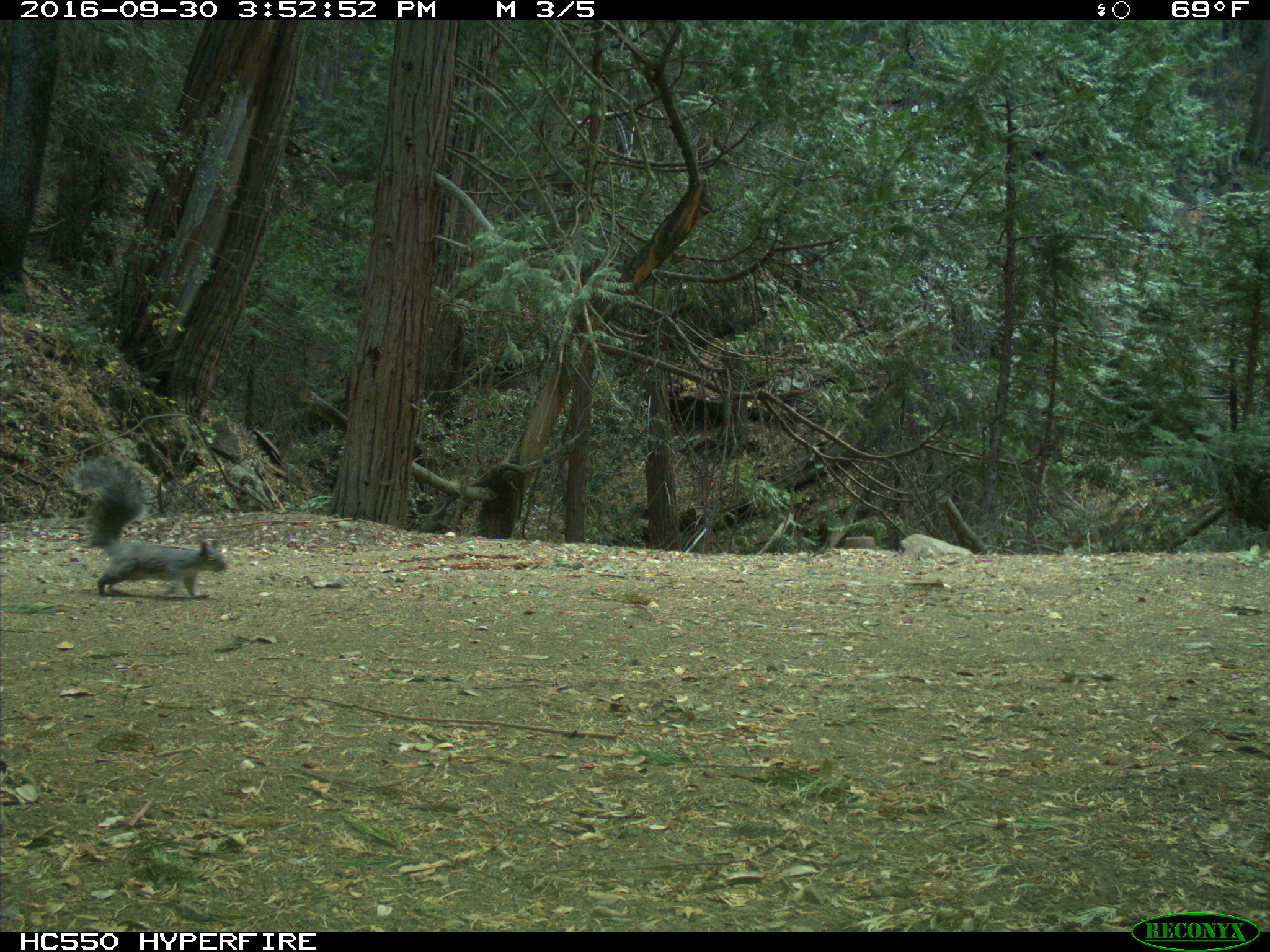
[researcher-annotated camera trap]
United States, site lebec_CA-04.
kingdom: Animalia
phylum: Chordata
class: Mammalia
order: Rodentia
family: Sciuridae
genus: Sciurus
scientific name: Sciurus carolinensis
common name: eastern gray squirrel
Sciurus carolinensis (eastern gray squirrel).